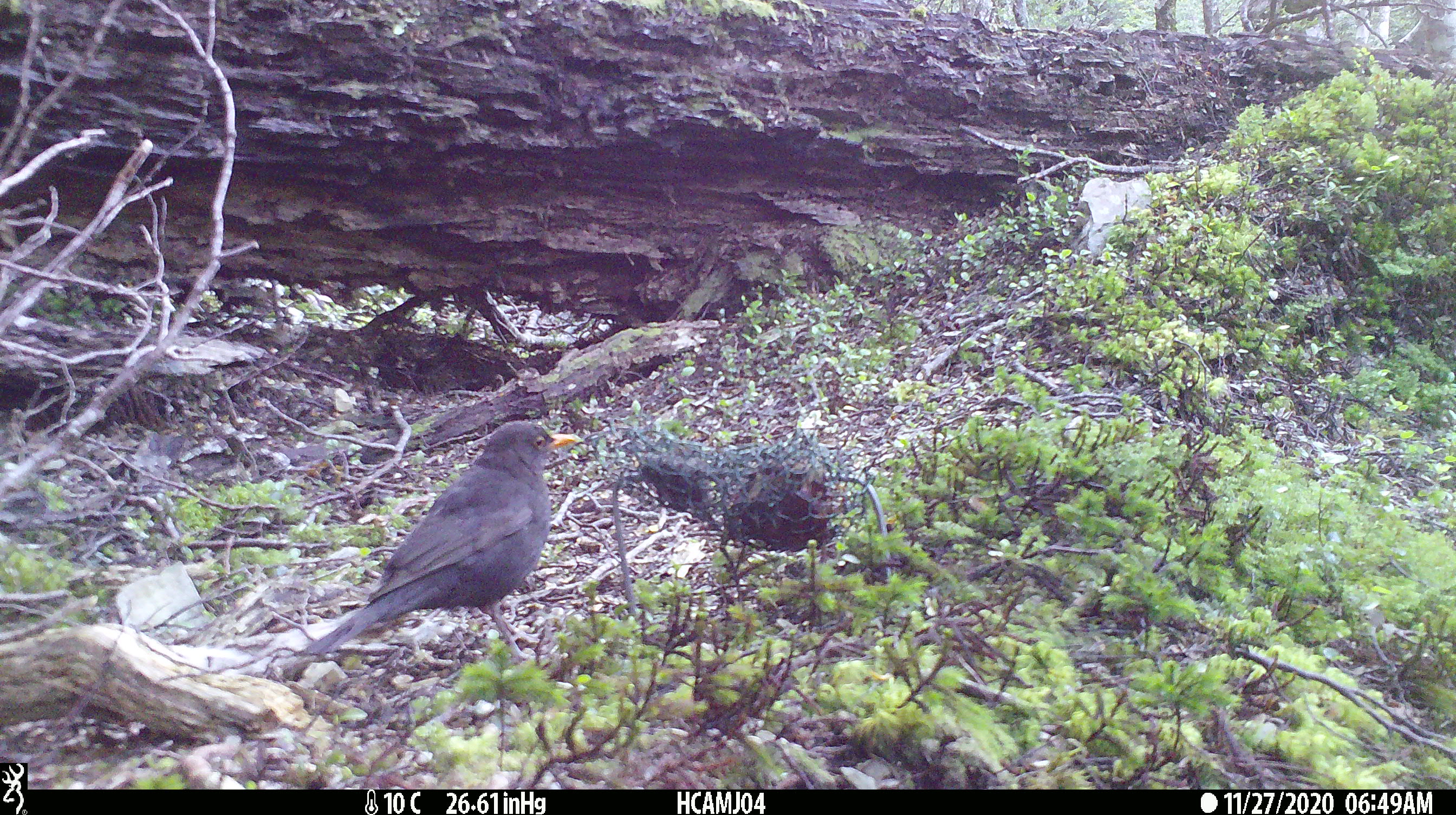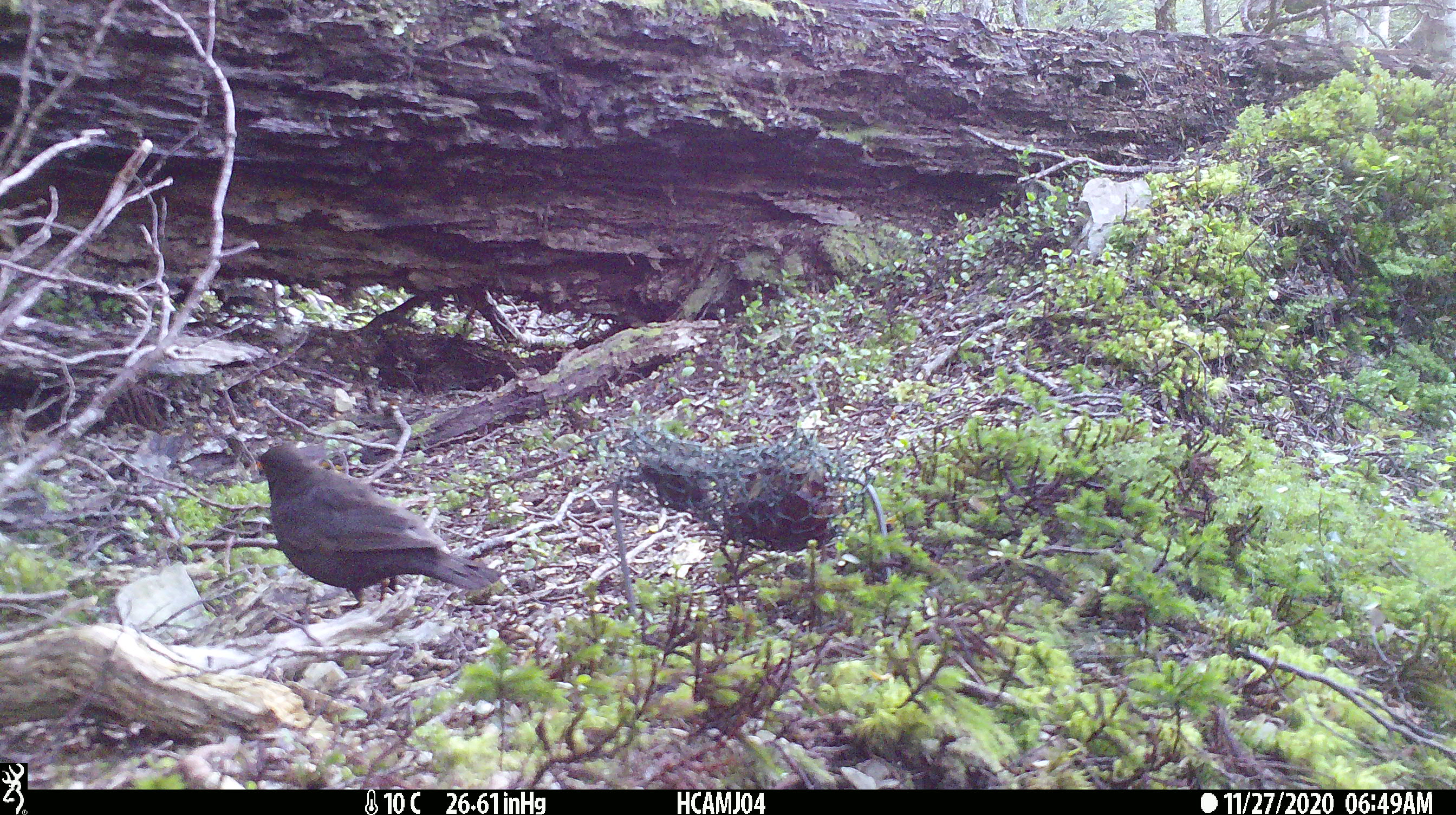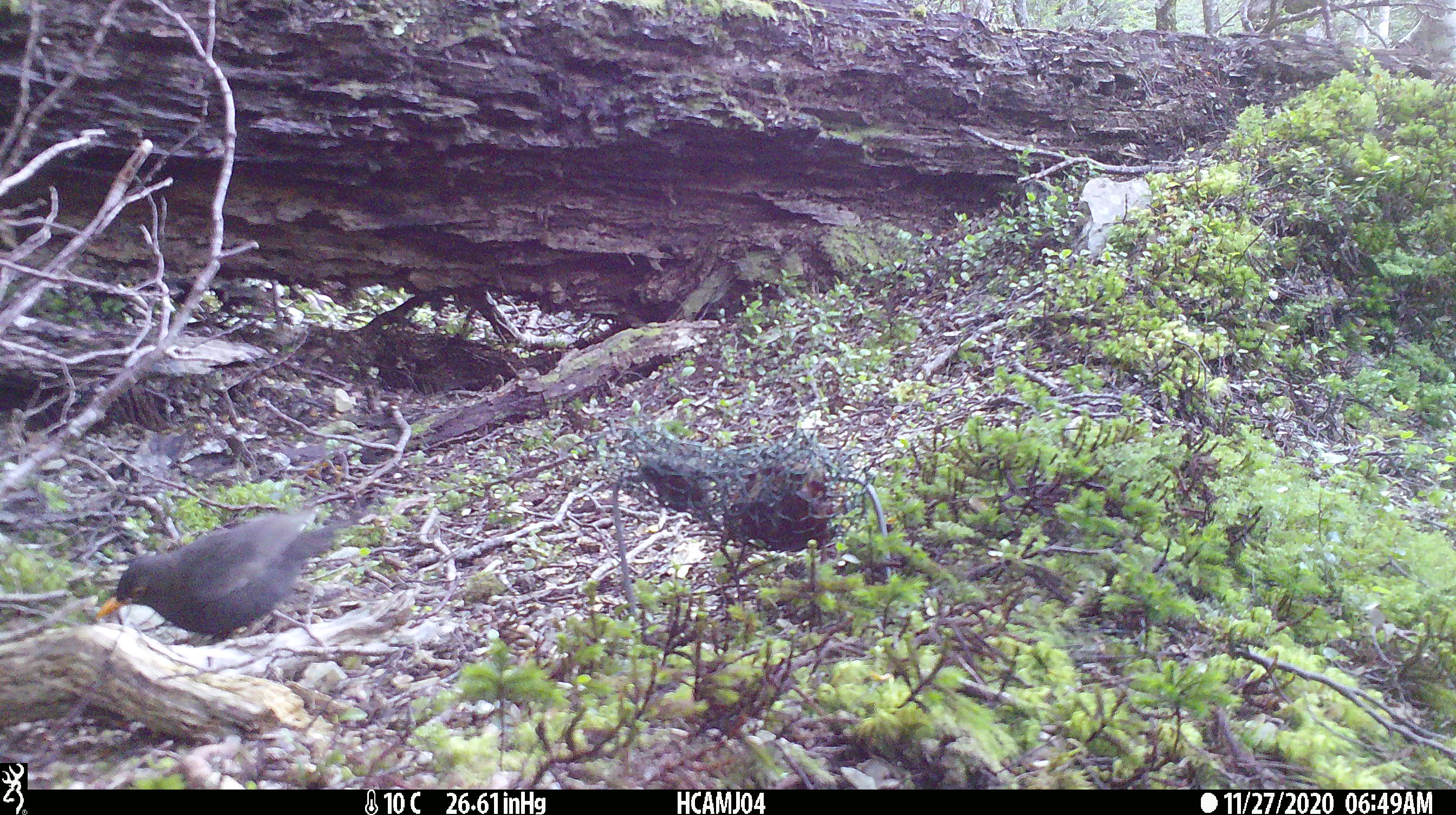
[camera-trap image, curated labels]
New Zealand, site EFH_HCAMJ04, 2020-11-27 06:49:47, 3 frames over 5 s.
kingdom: Animalia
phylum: Chordata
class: Aves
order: Passeriformes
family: Turdidae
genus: Turdus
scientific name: Turdus merula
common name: eurasian blackbird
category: blackbird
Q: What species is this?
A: Blackbird (eurasian blackbird) (Turdus merula).